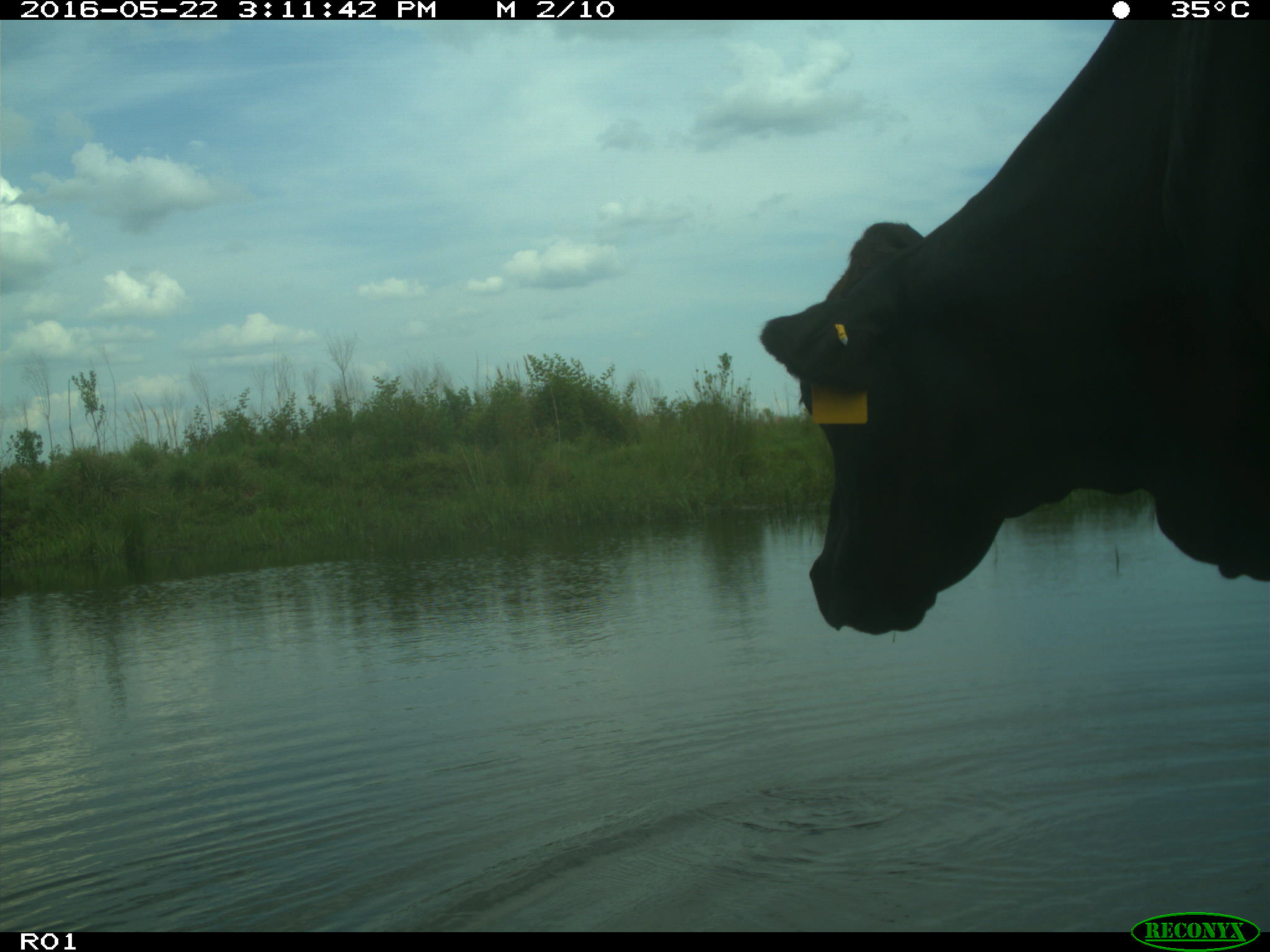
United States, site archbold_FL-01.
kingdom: Animalia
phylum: Chordata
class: Mammalia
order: Artiodactyla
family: Bovidae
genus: Bos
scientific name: Bos taurus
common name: domestic cow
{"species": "Bos taurus (domestic cow)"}